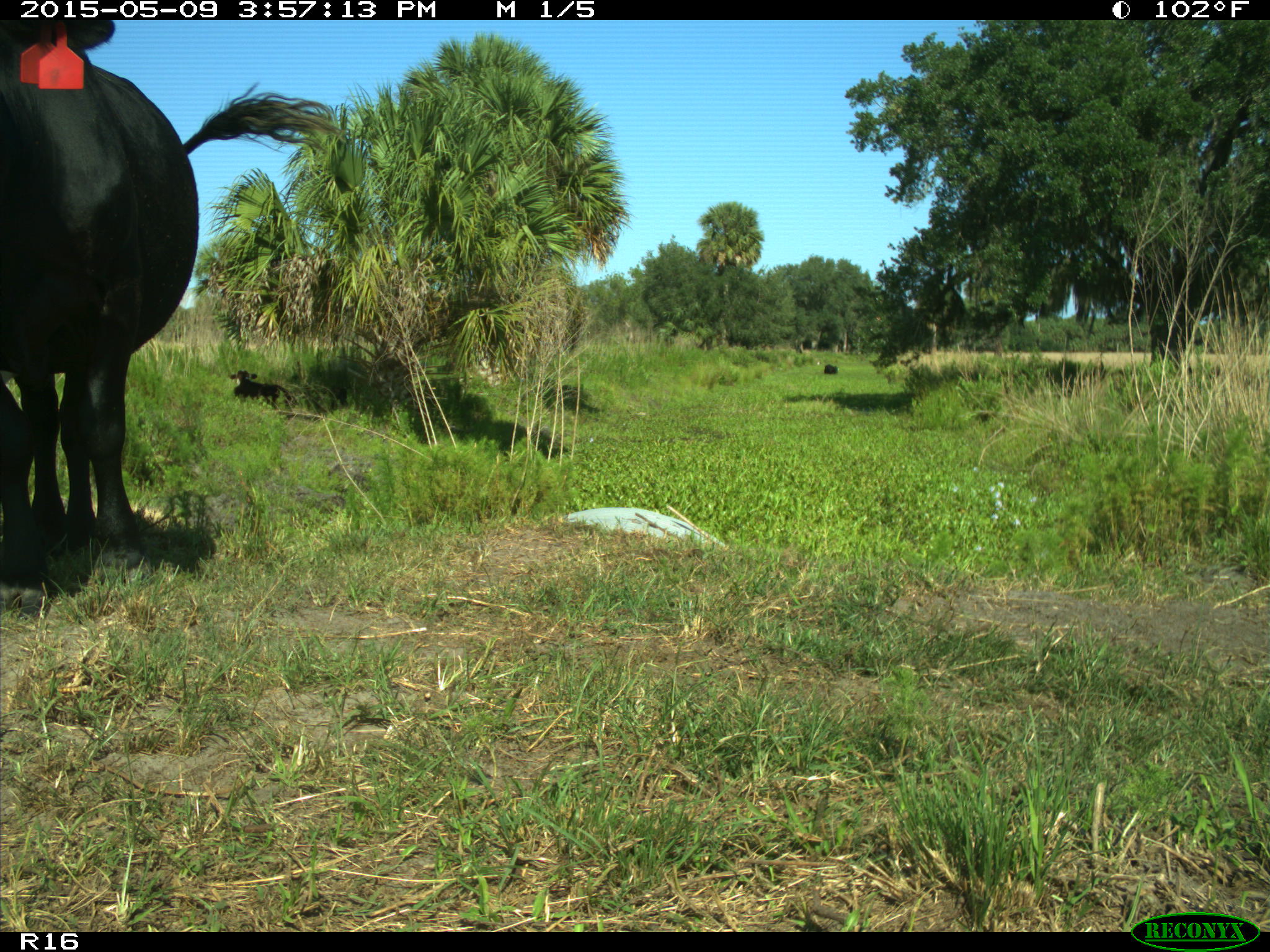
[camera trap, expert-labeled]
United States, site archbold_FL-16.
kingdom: Animalia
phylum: Chordata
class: Mammalia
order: Artiodactyla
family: Bovidae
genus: Bos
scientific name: Bos taurus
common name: domestic cow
Bos taurus (domestic cow).